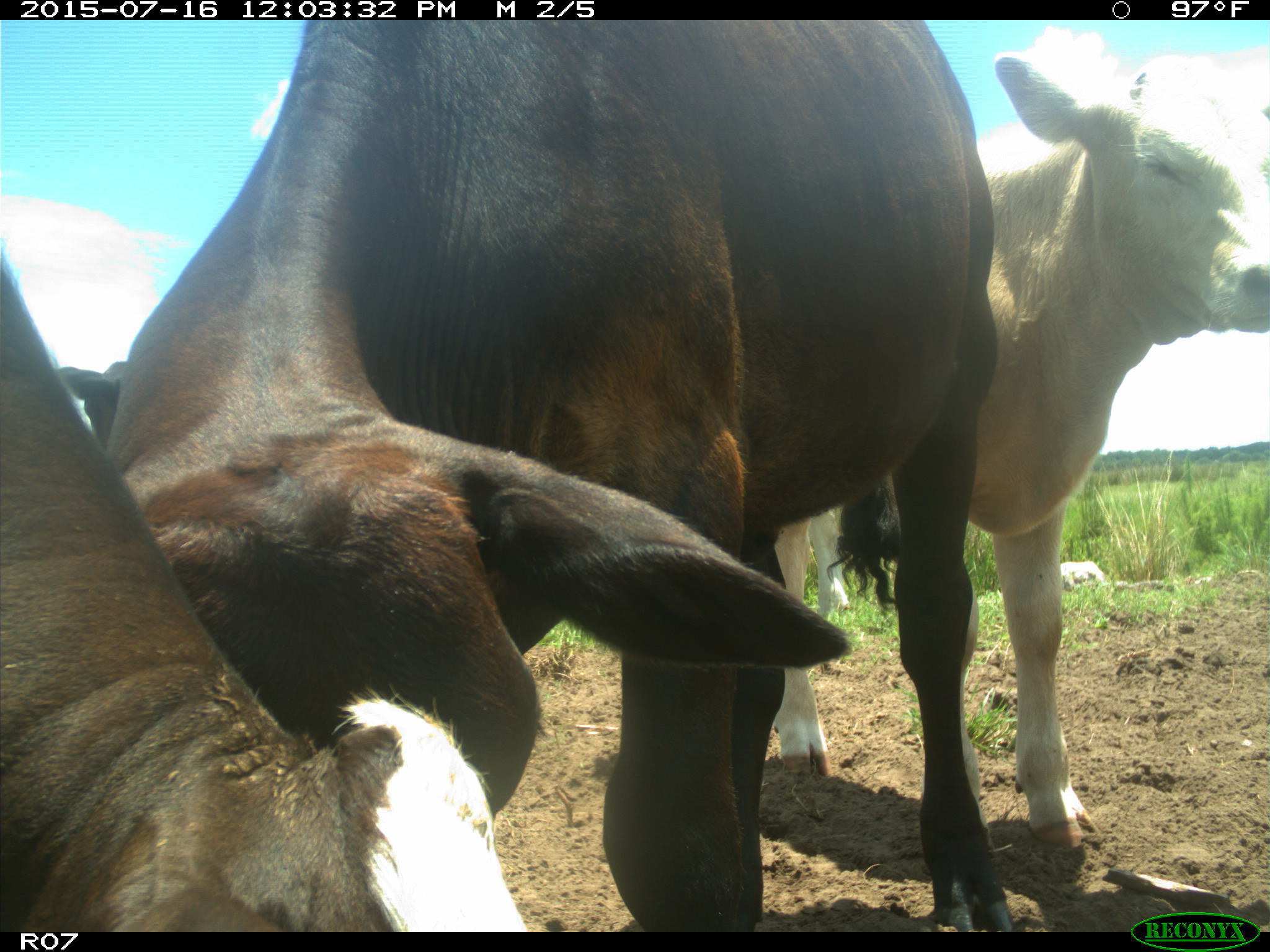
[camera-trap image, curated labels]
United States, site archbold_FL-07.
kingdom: Animalia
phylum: Chordata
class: Mammalia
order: Artiodactyla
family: Bovidae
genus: Bos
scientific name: Bos taurus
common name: domestic cow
Bos taurus (domestic cow).